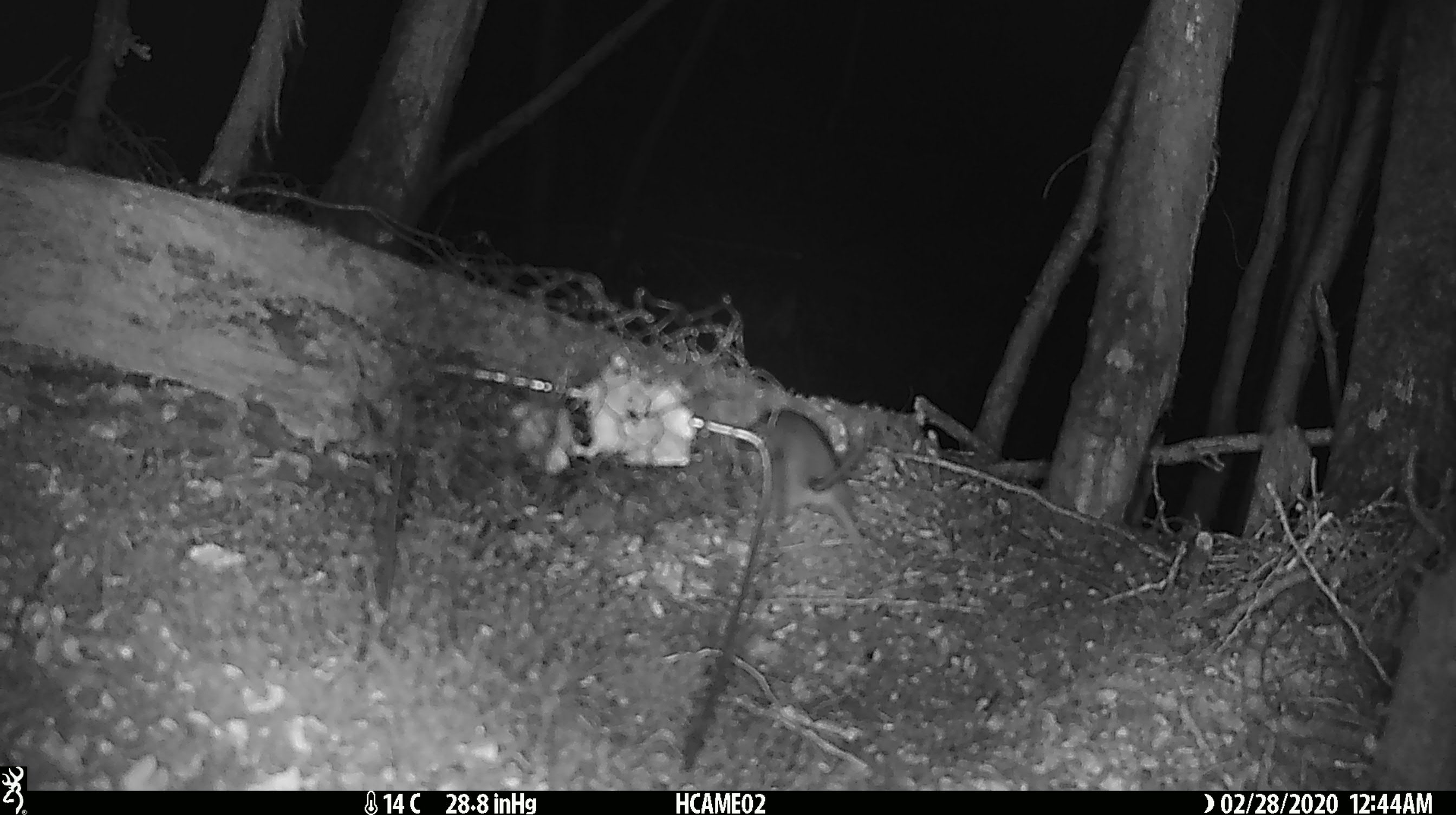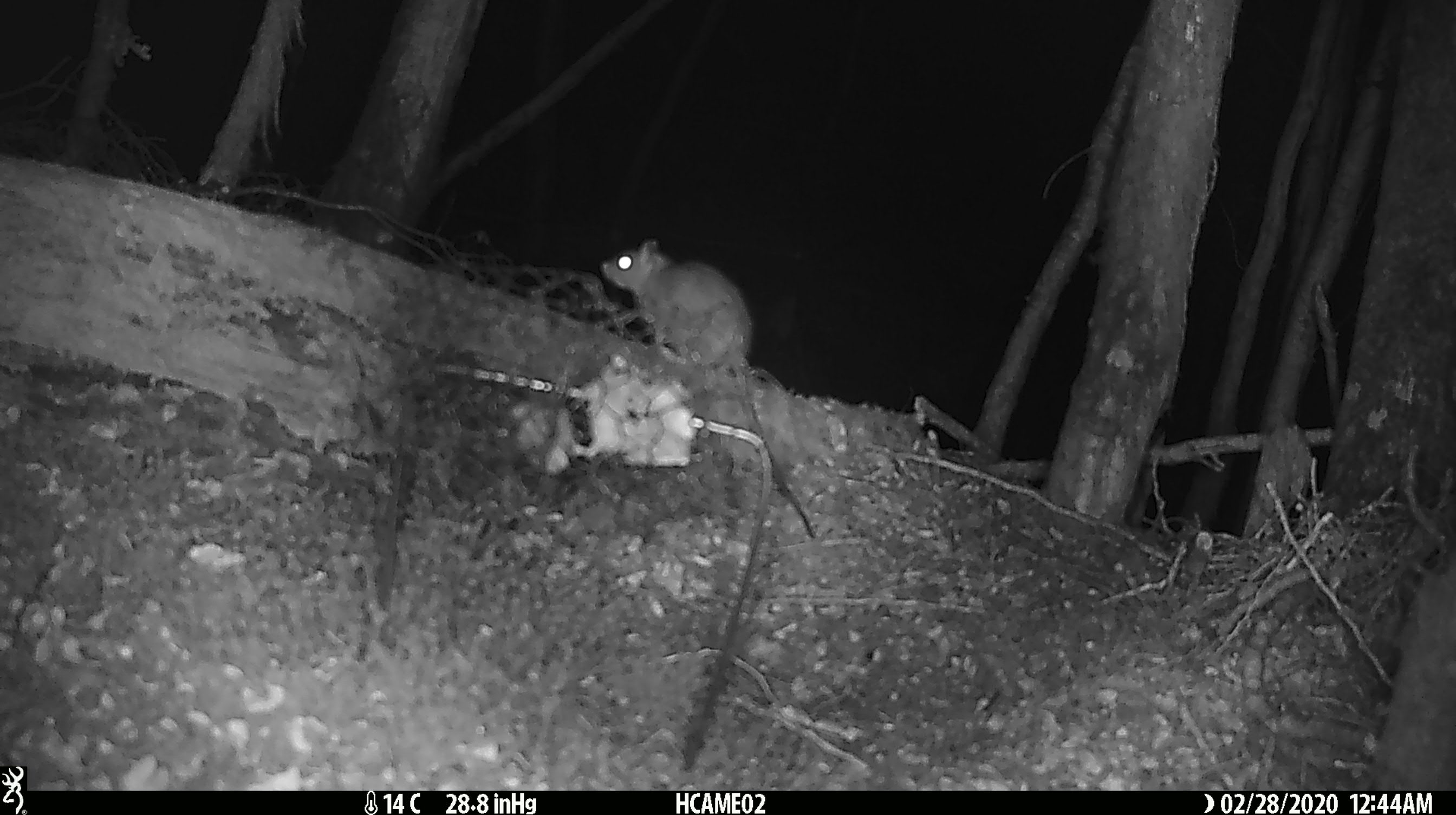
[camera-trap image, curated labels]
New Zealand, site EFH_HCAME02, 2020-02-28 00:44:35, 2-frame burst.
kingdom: Animalia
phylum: Chordata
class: Mammalia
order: Rodentia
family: Muridae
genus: Rattus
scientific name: Rattus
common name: rat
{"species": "rat (Rattus)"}